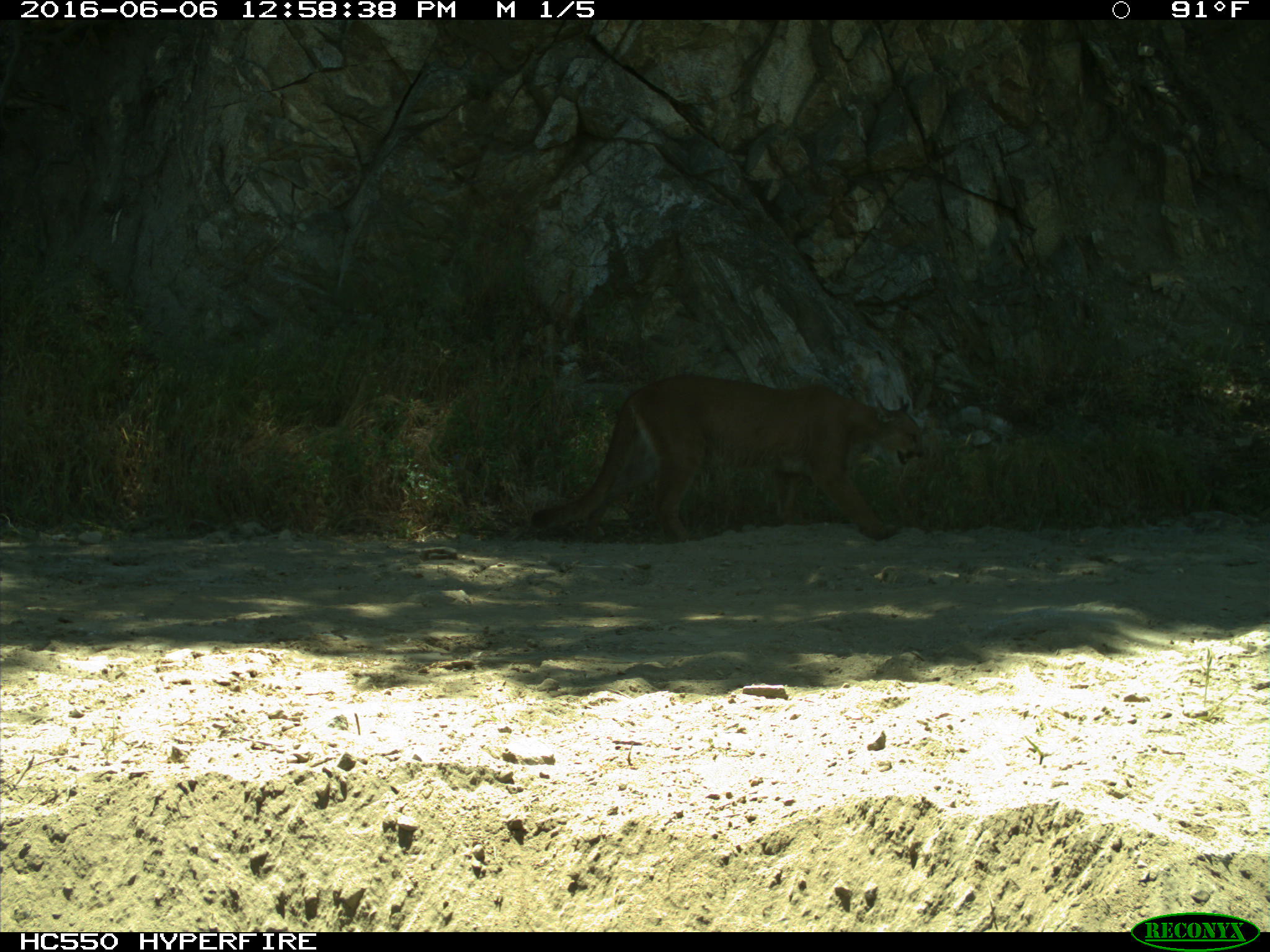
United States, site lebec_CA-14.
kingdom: Animalia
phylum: Chordata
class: Mammalia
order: Carnivora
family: Felidae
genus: Puma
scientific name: Puma concolor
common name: mountain lion